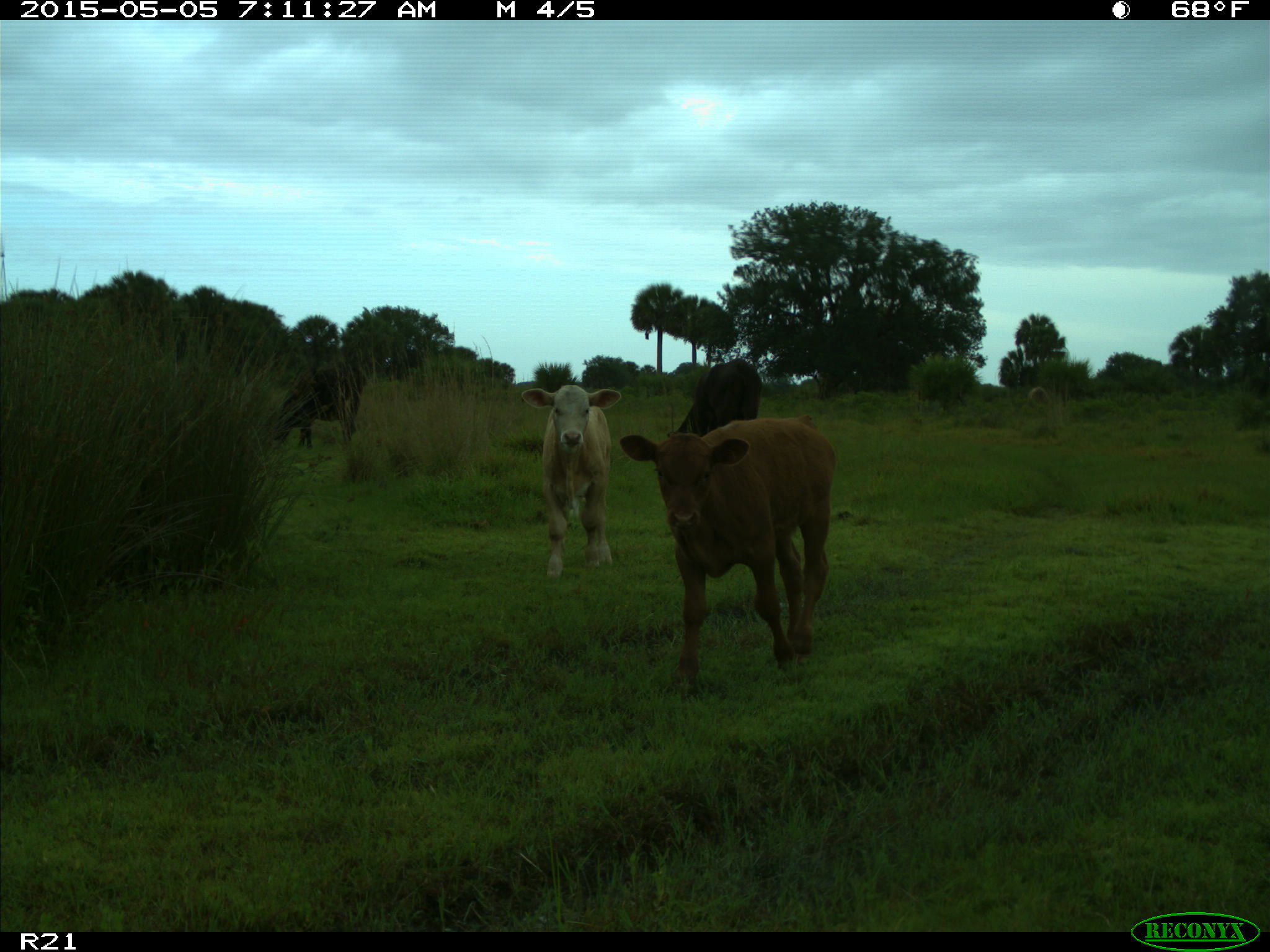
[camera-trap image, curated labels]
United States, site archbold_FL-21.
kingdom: Animalia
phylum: Chordata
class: Mammalia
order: Artiodactyla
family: Bovidae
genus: Bos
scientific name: Bos taurus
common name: domestic cow